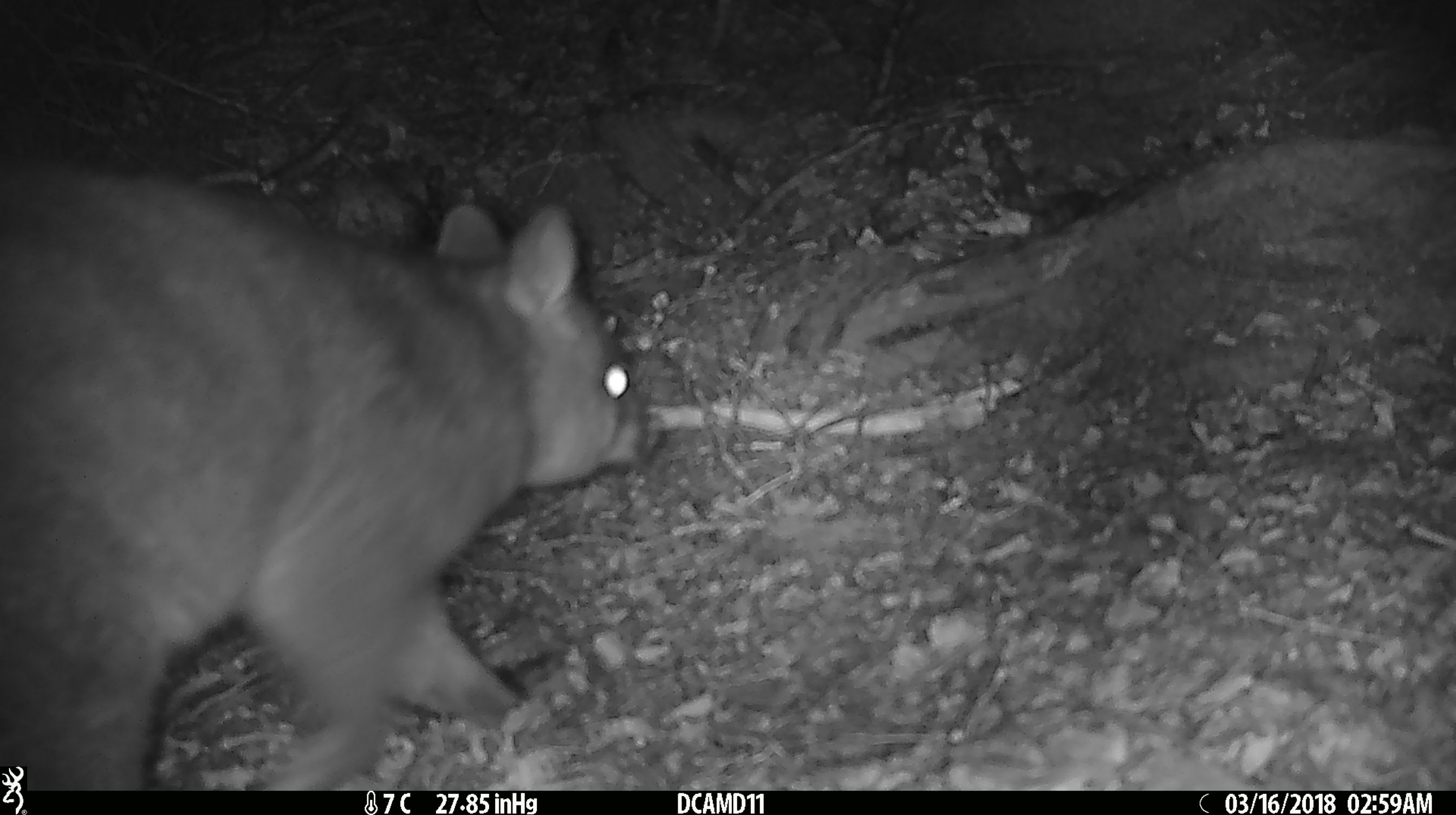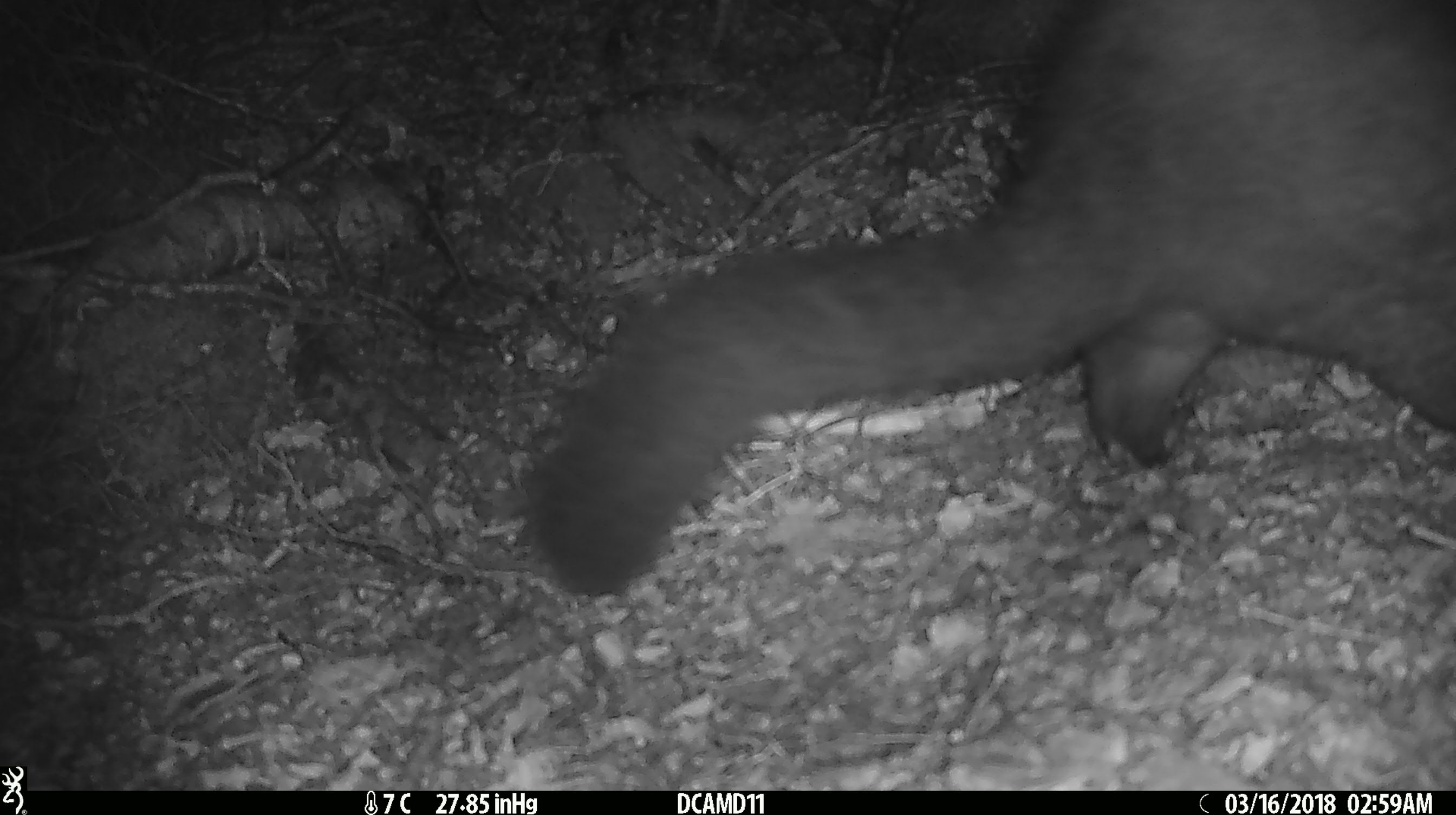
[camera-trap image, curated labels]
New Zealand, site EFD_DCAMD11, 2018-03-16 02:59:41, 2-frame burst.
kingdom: Animalia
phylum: Chordata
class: Mammalia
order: Diprotodontia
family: Phalangeridae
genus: Trichosurus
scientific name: Trichosurus vulpecula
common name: common brushtail possum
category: possum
Possum (common brushtail possum) (Trichosurus vulpecula).